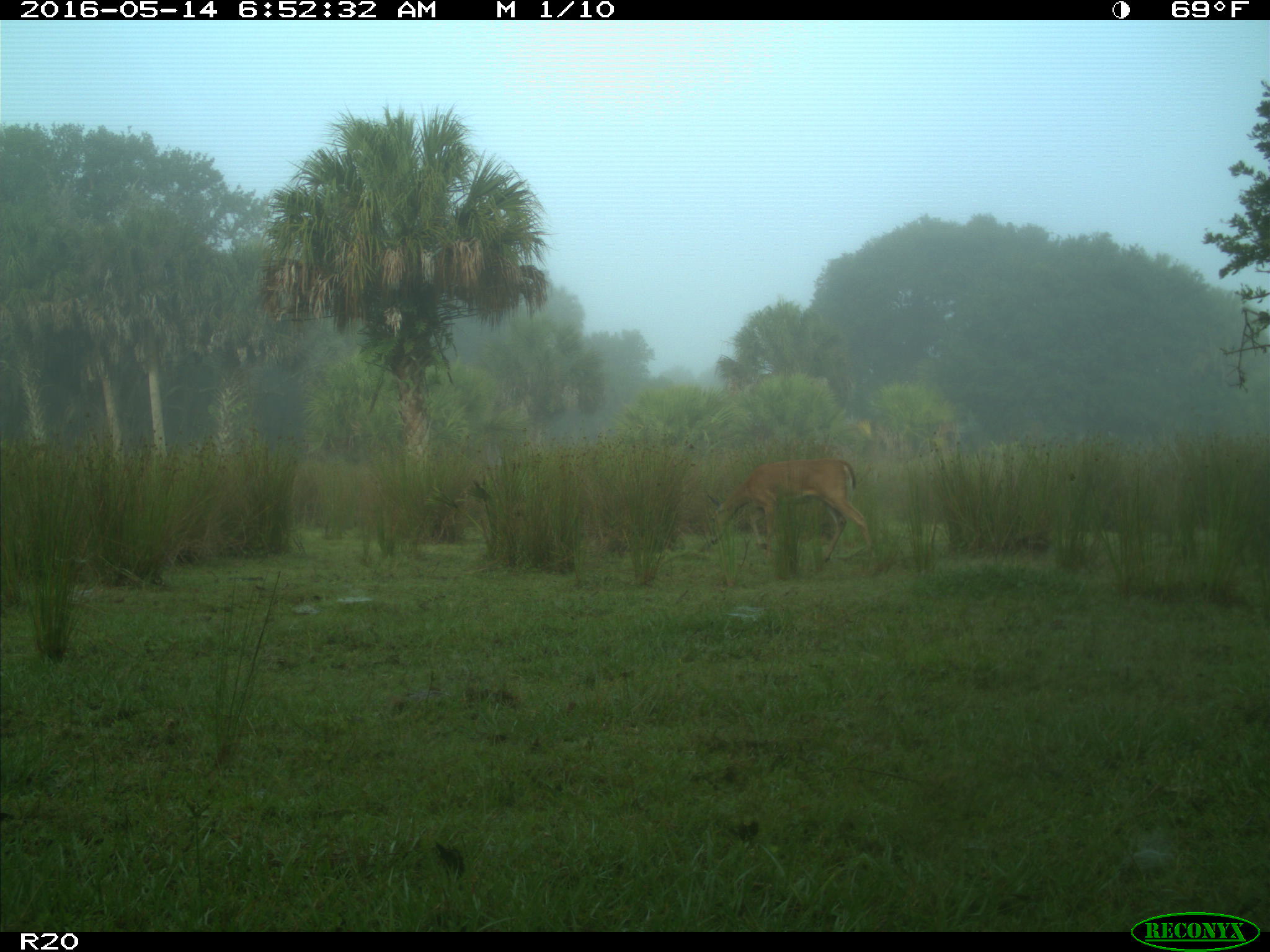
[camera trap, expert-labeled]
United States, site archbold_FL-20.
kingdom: Animalia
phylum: Chordata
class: Mammalia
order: Artiodactyla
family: Cervidae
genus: Odocoileus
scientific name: Odocoileus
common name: deer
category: unidentified deer